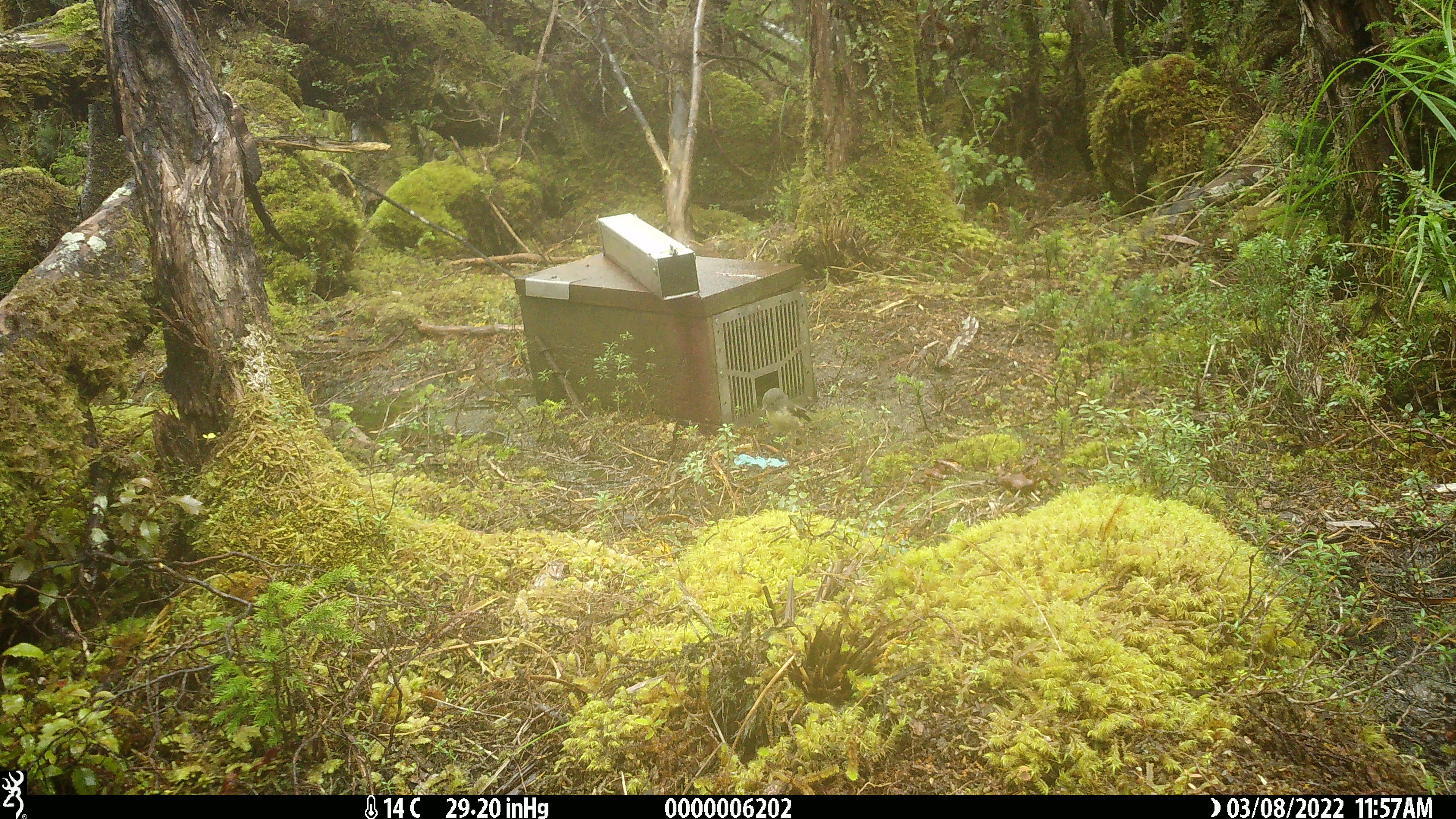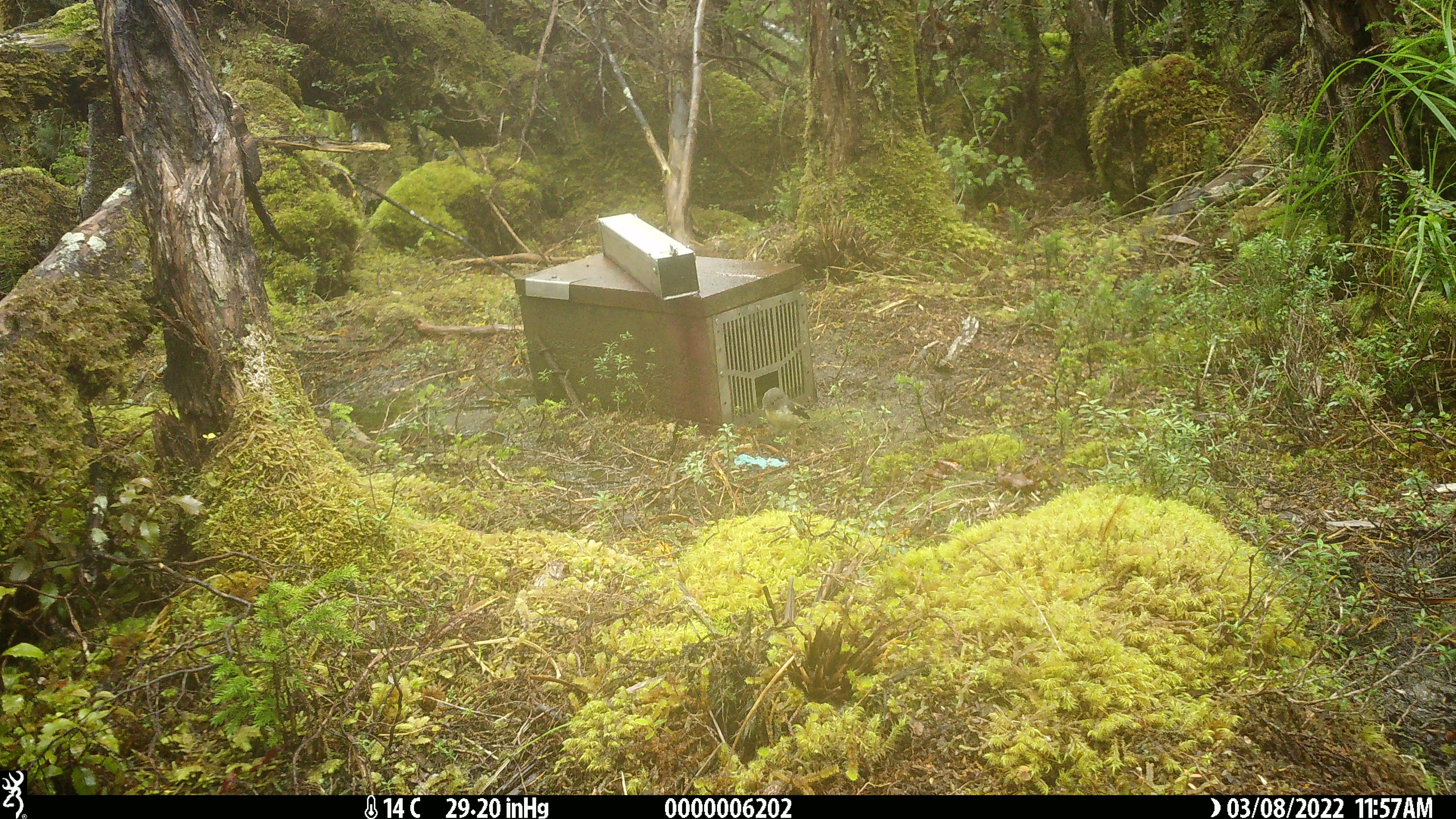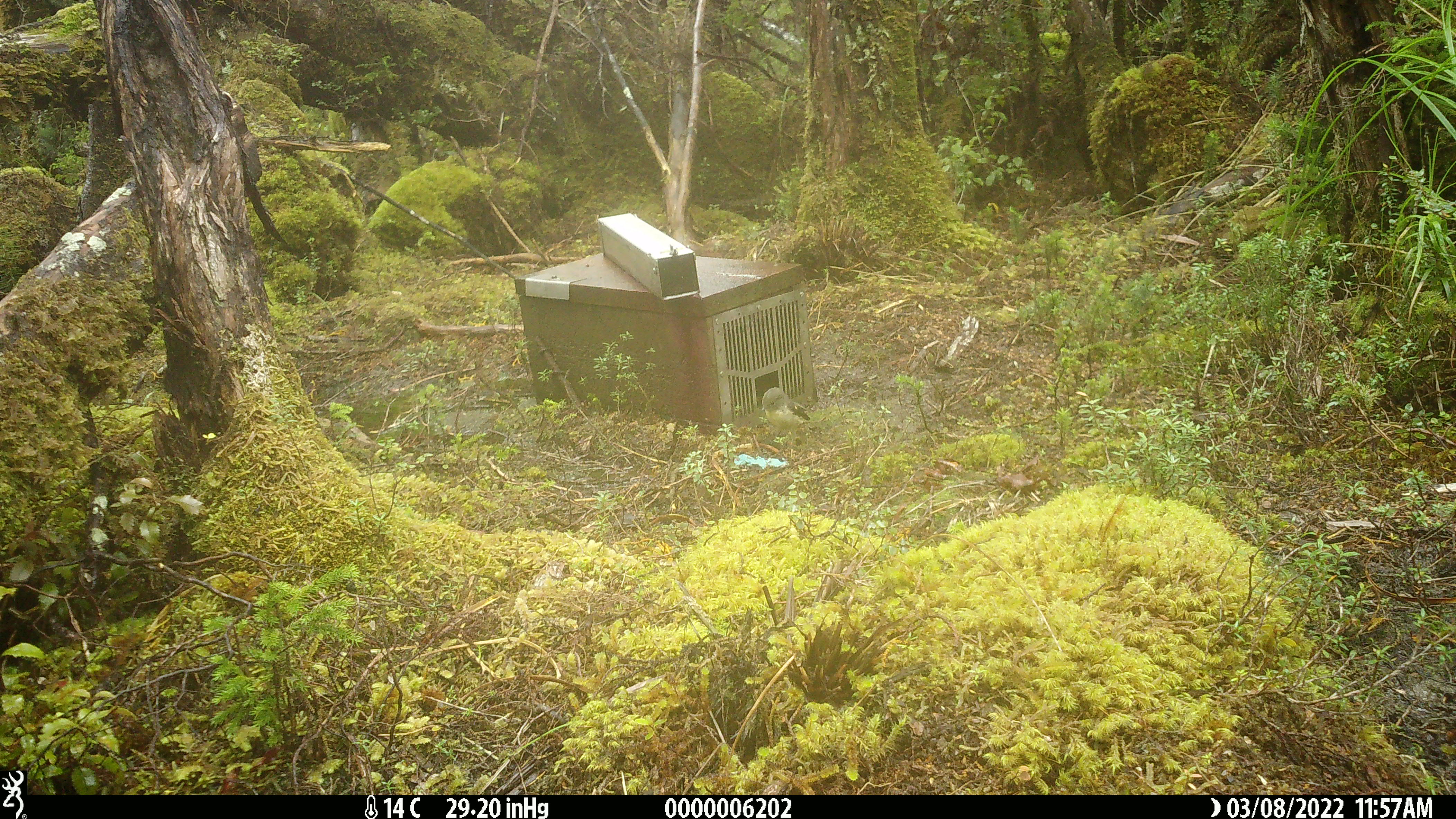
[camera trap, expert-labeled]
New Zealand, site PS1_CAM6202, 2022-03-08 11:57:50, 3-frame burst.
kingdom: Animalia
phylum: Chordata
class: Aves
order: Passeriformes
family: Petroicidae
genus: Petroica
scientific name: Petroica macrocephala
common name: tomtit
Tomtit (Petroica macrocephala).